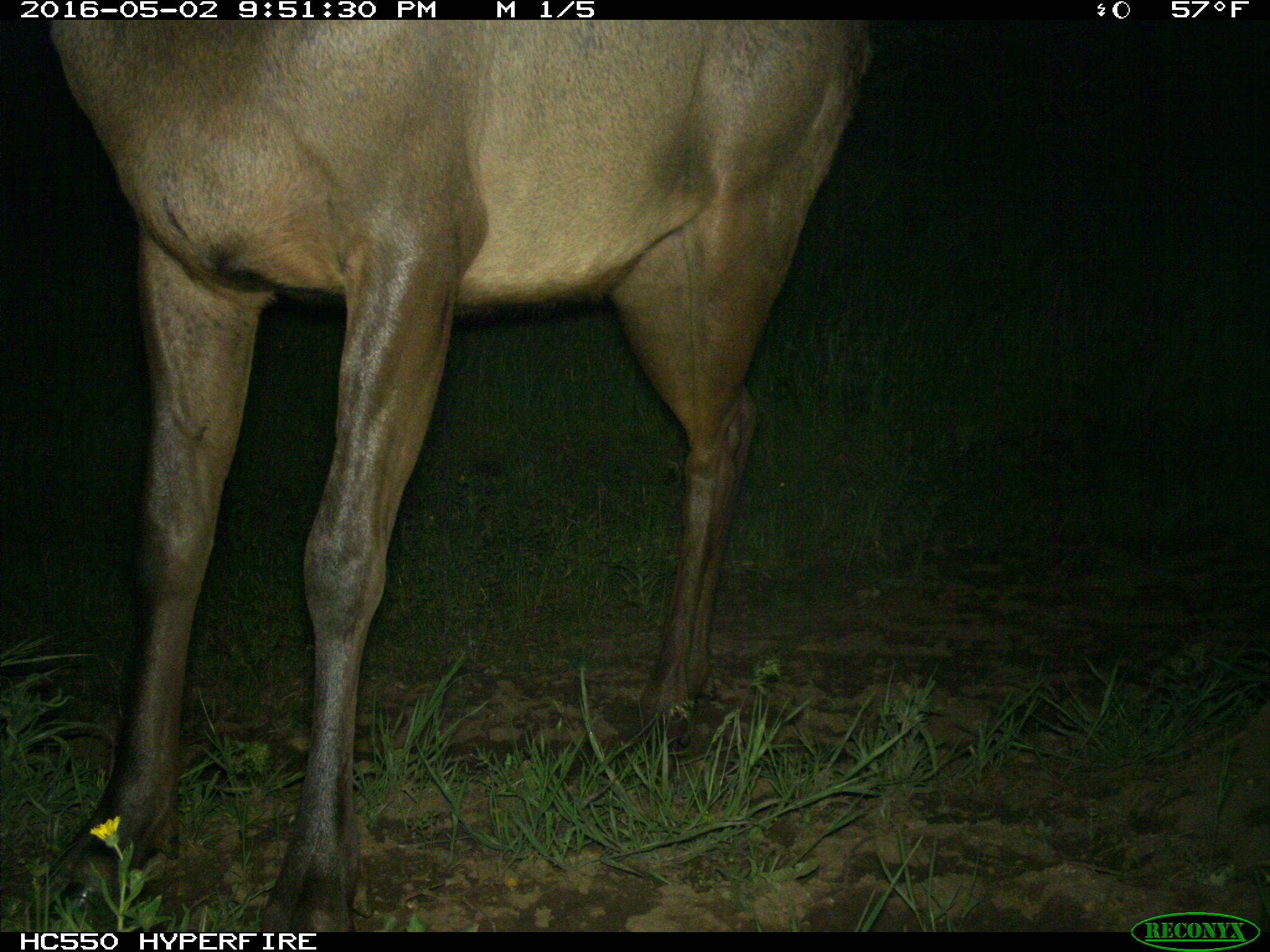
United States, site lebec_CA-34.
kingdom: Animalia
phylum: Chordata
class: Mammalia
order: Artiodactyla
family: Cervidae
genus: Cervus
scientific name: Cervus canadensis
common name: elk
Cervus canadensis (elk).